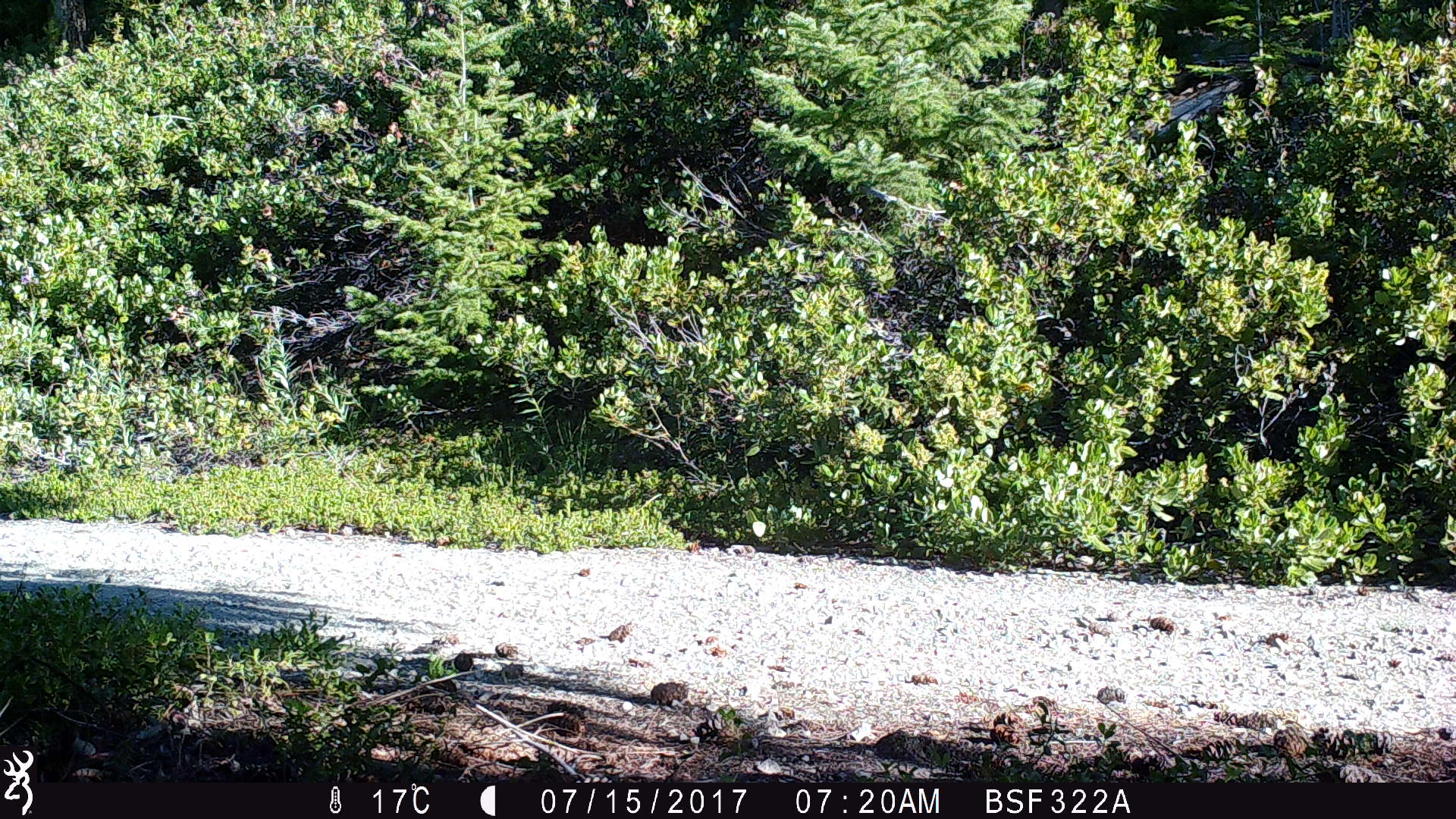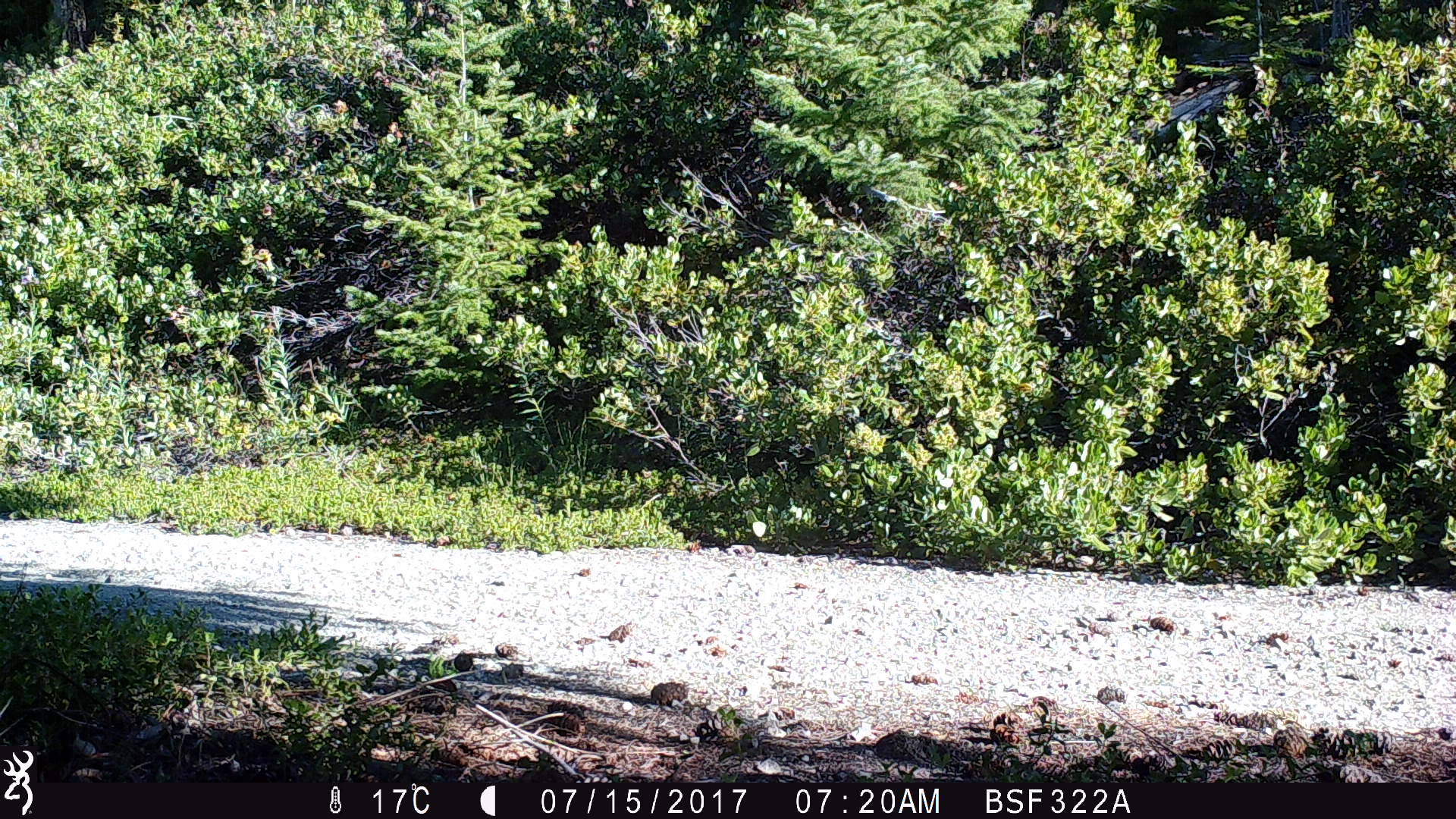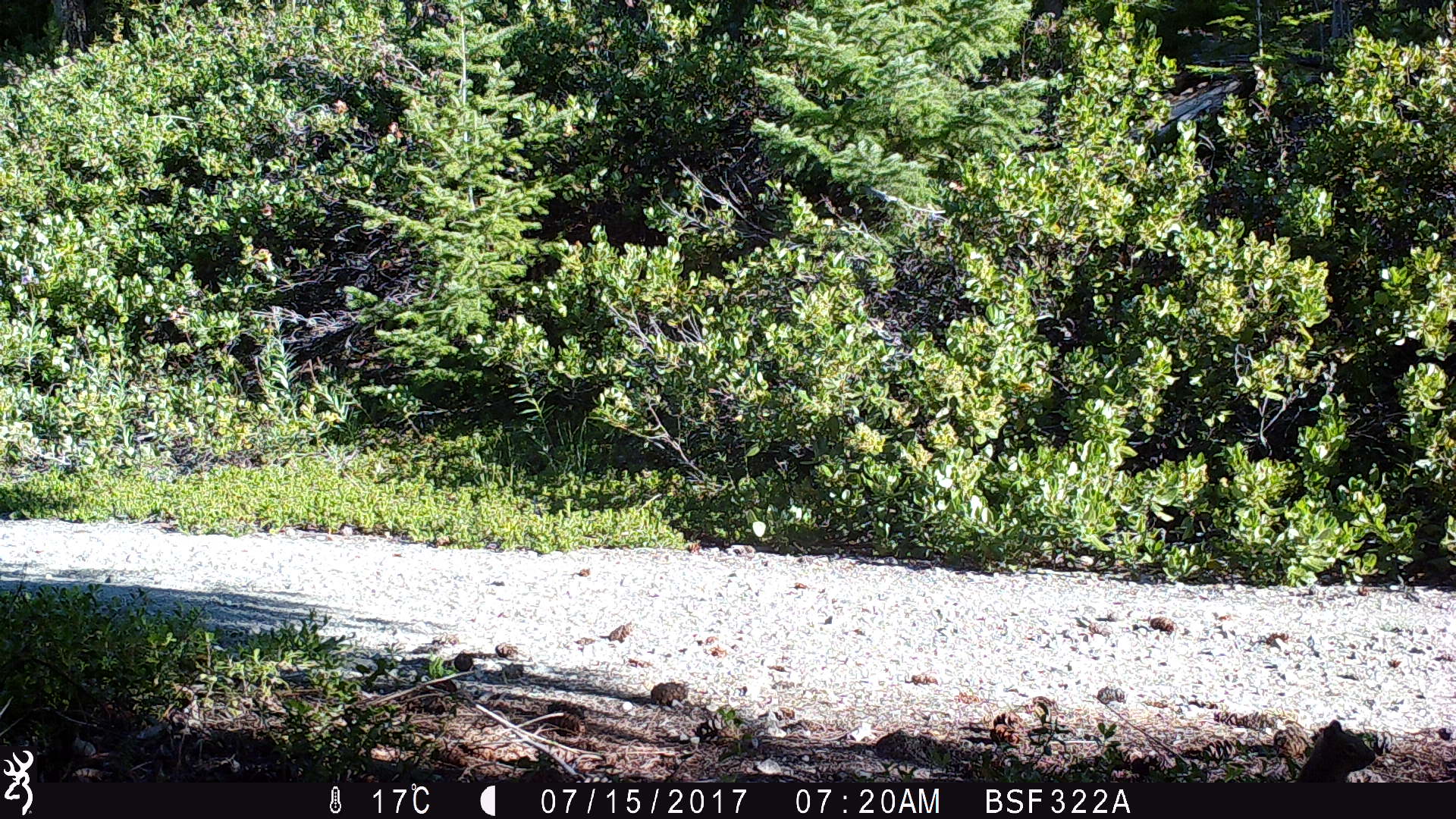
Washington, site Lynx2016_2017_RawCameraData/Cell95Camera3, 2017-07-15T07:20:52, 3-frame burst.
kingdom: Animalia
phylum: Chordata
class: Mammalia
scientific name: Mammalia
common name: small mammal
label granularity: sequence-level